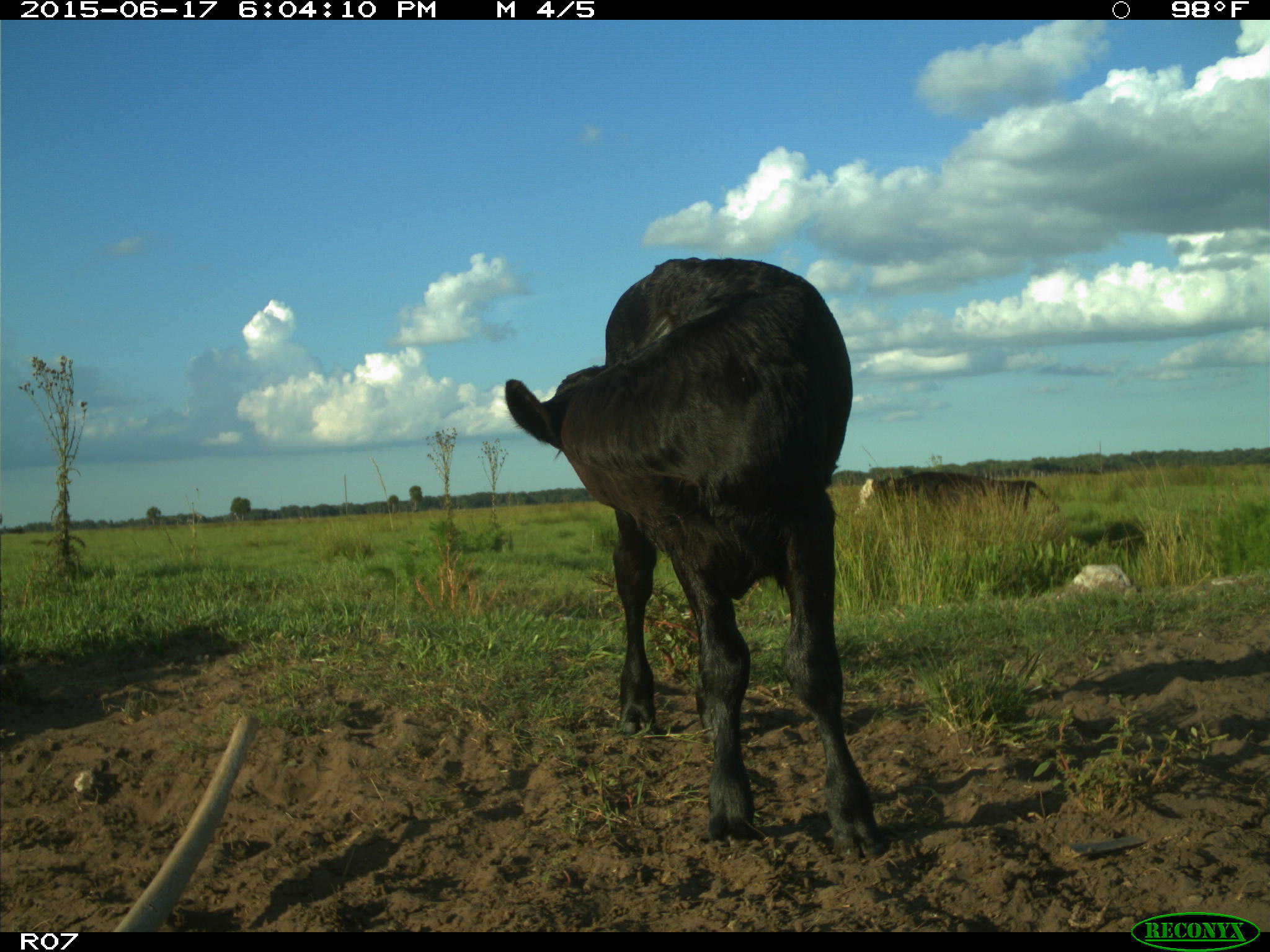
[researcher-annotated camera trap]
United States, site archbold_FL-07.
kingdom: Animalia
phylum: Chordata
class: Mammalia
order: Artiodactyla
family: Bovidae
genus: Bos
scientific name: Bos taurus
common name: domestic cow